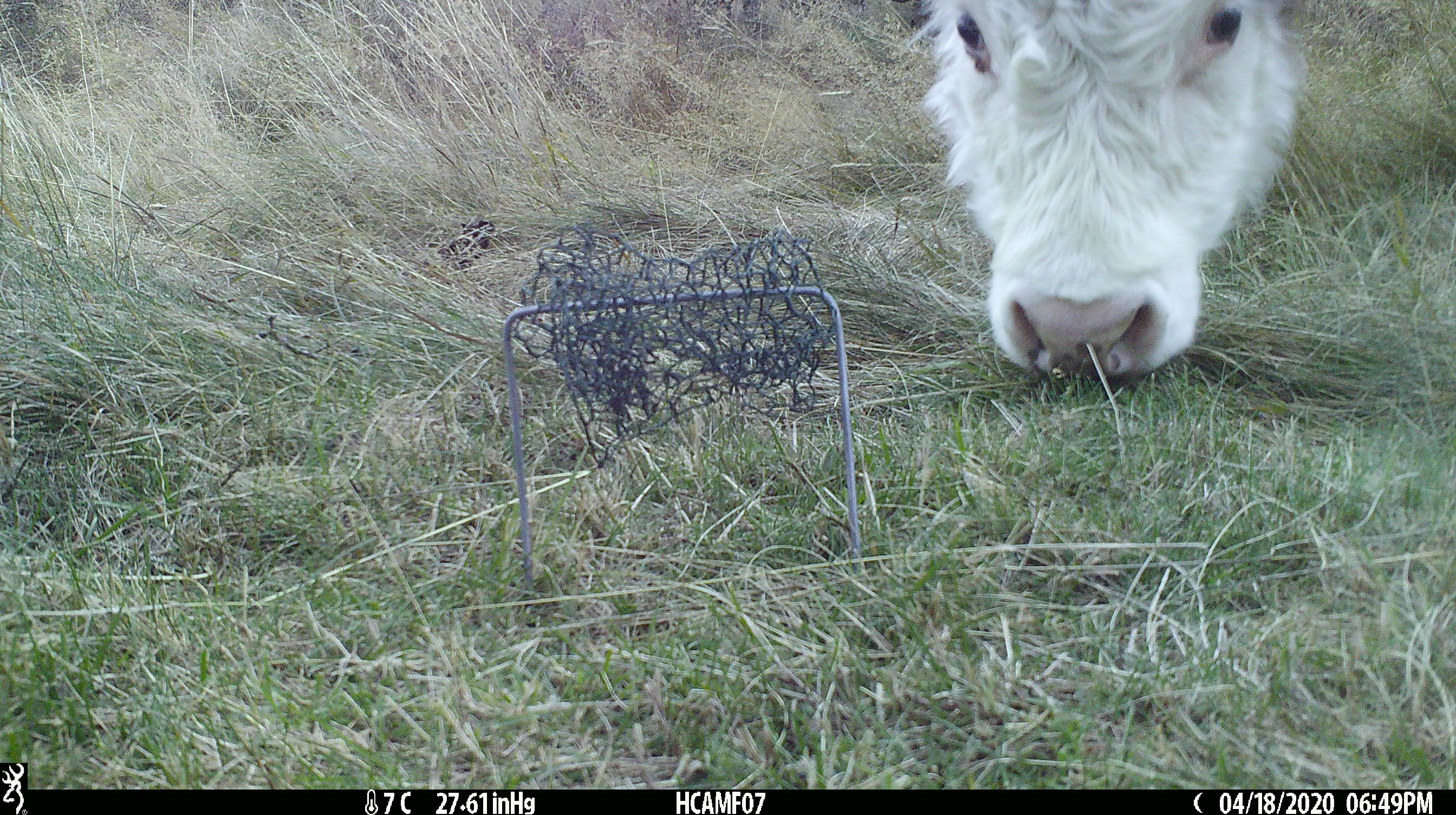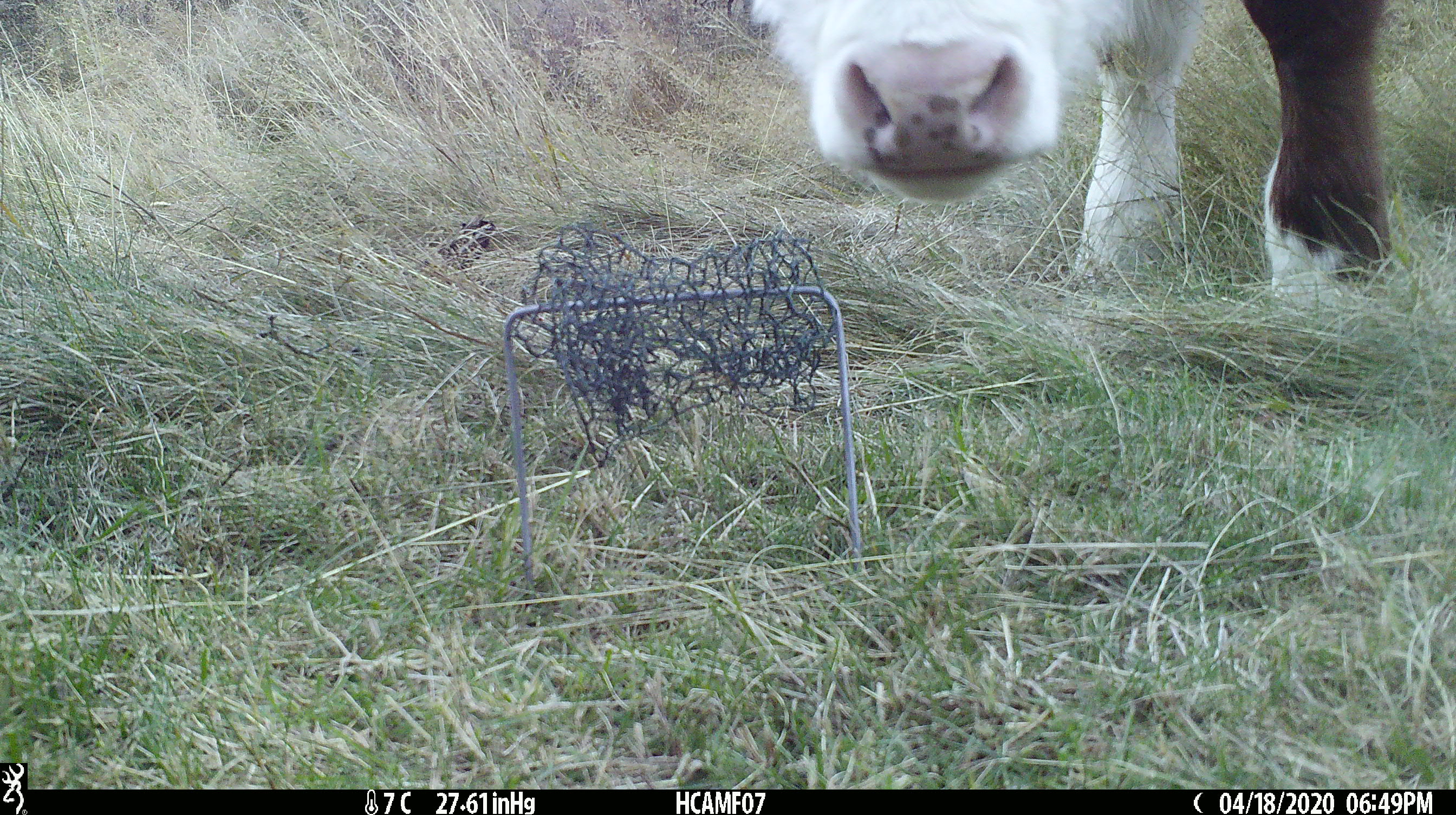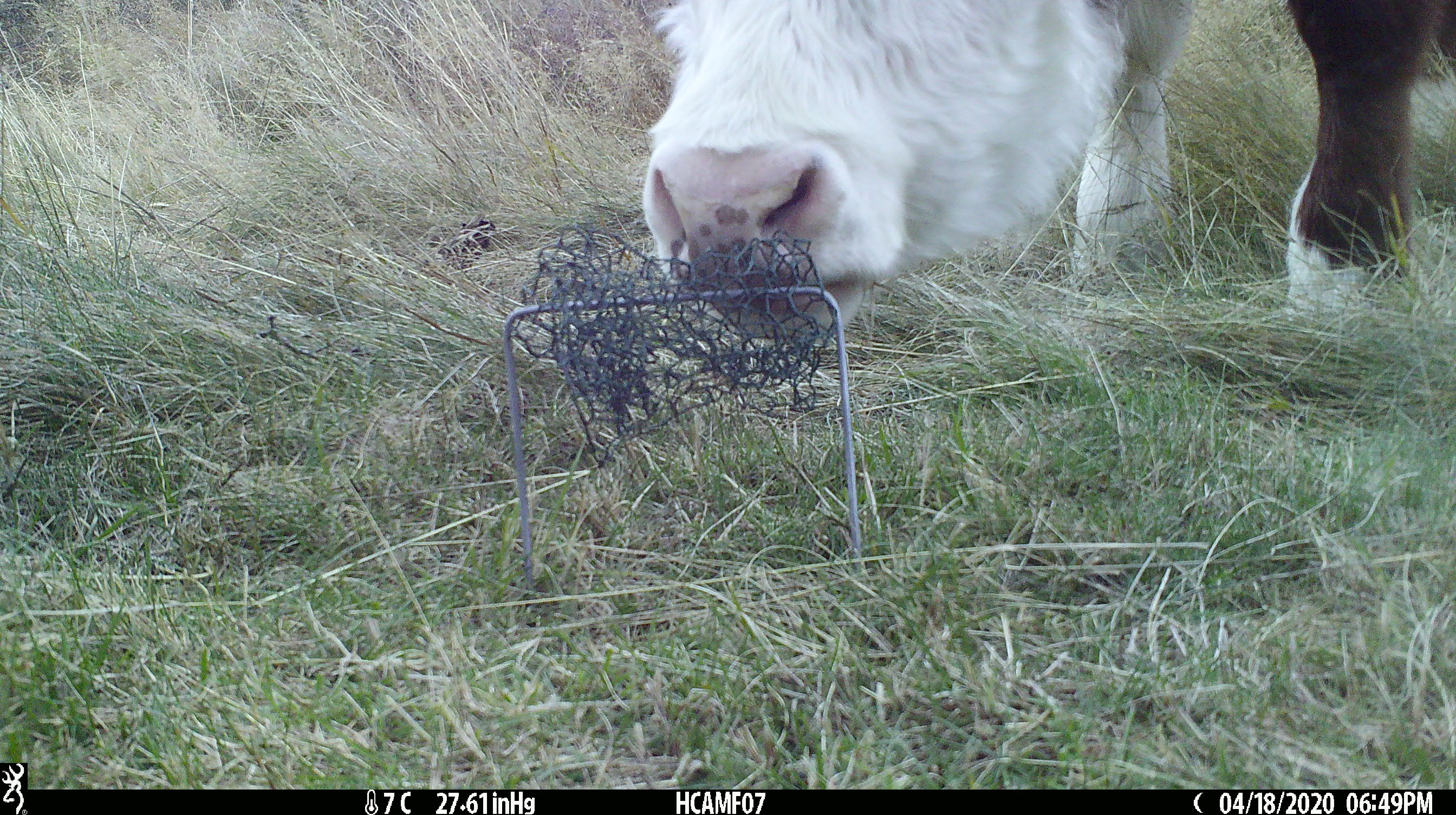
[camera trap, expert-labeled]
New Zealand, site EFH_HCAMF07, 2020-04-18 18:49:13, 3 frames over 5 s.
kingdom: Animalia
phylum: Chordata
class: Mammalia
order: Artiodactyla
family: Bovidae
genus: Bos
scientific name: Bos taurus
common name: domestic cow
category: cow